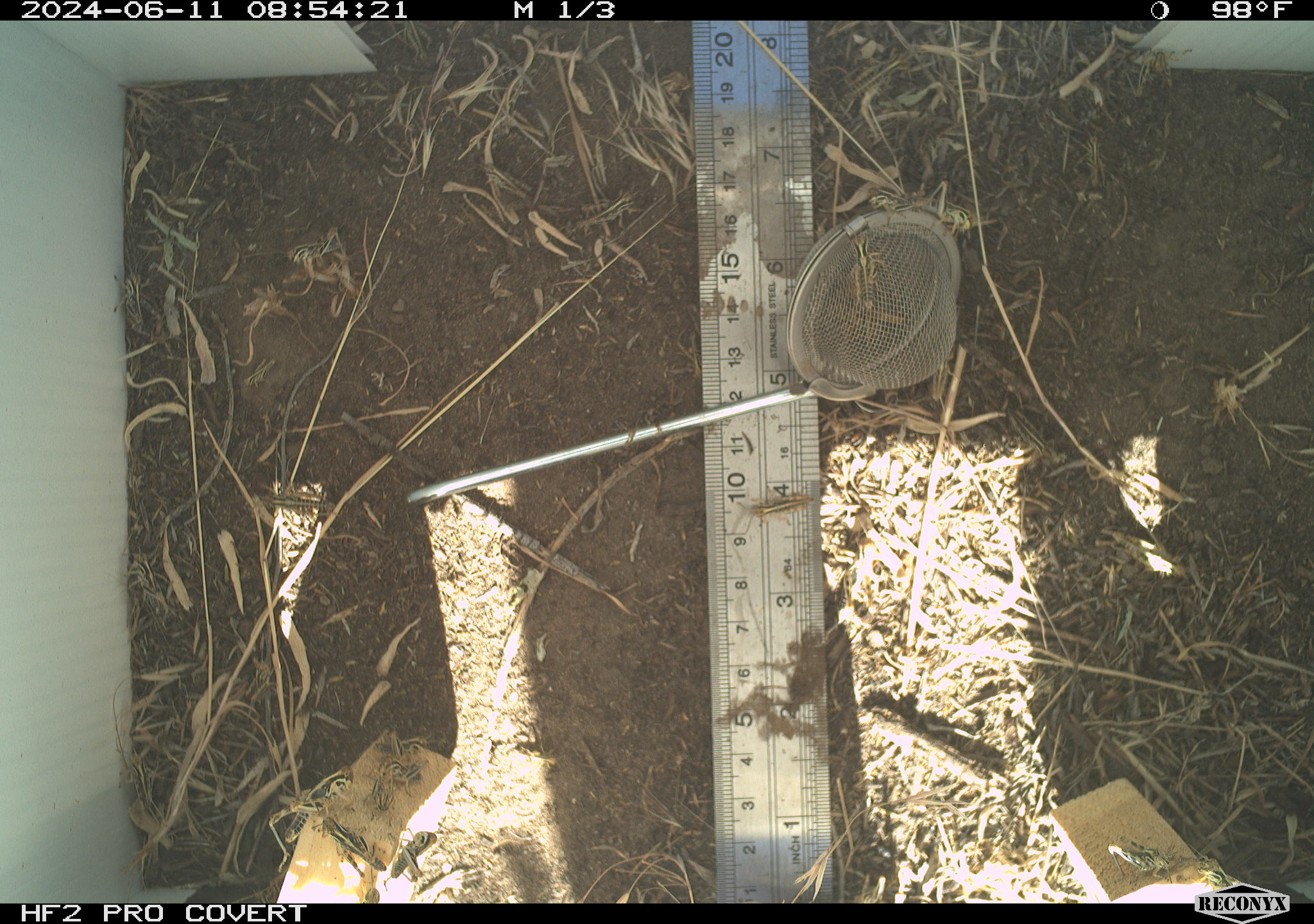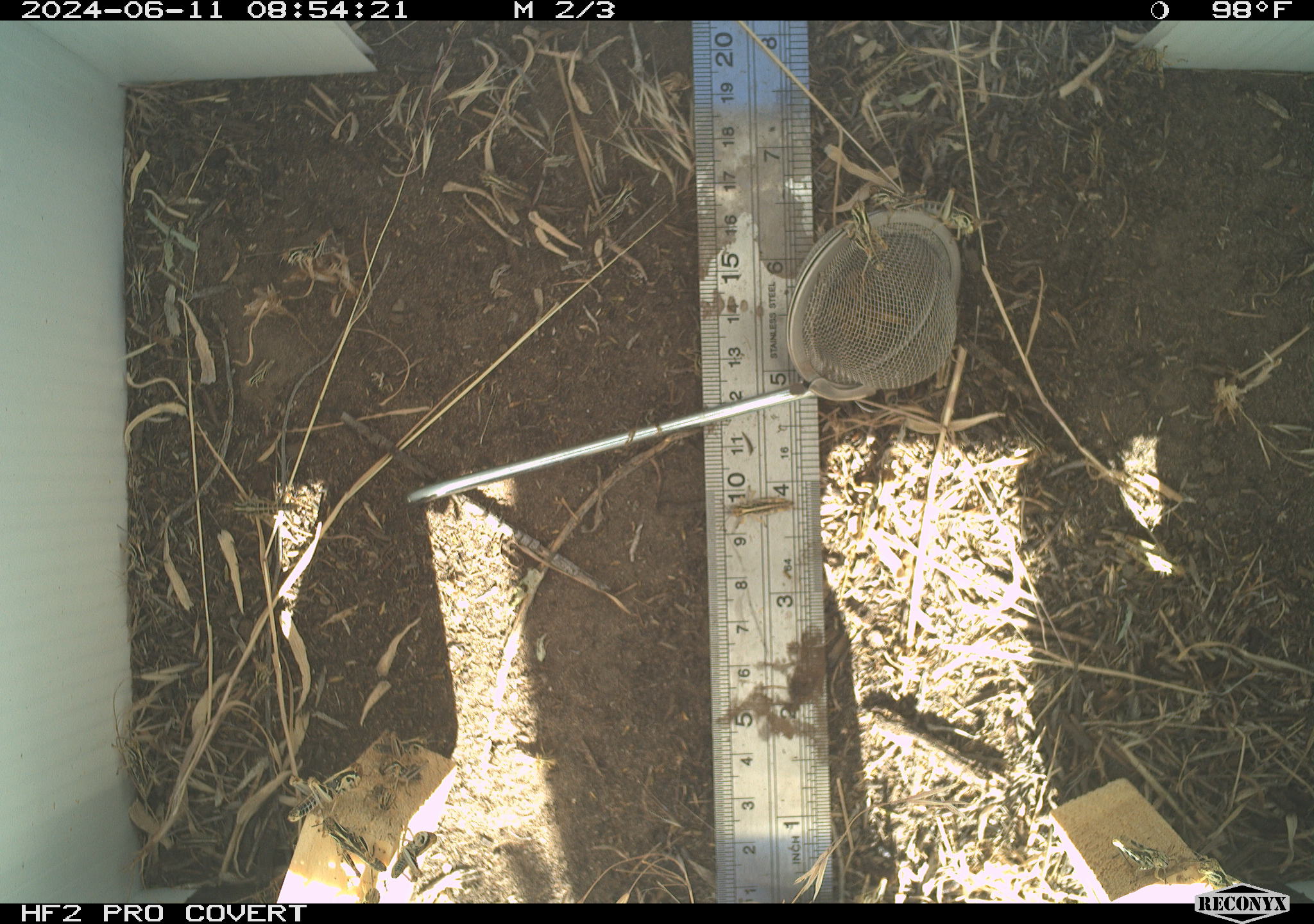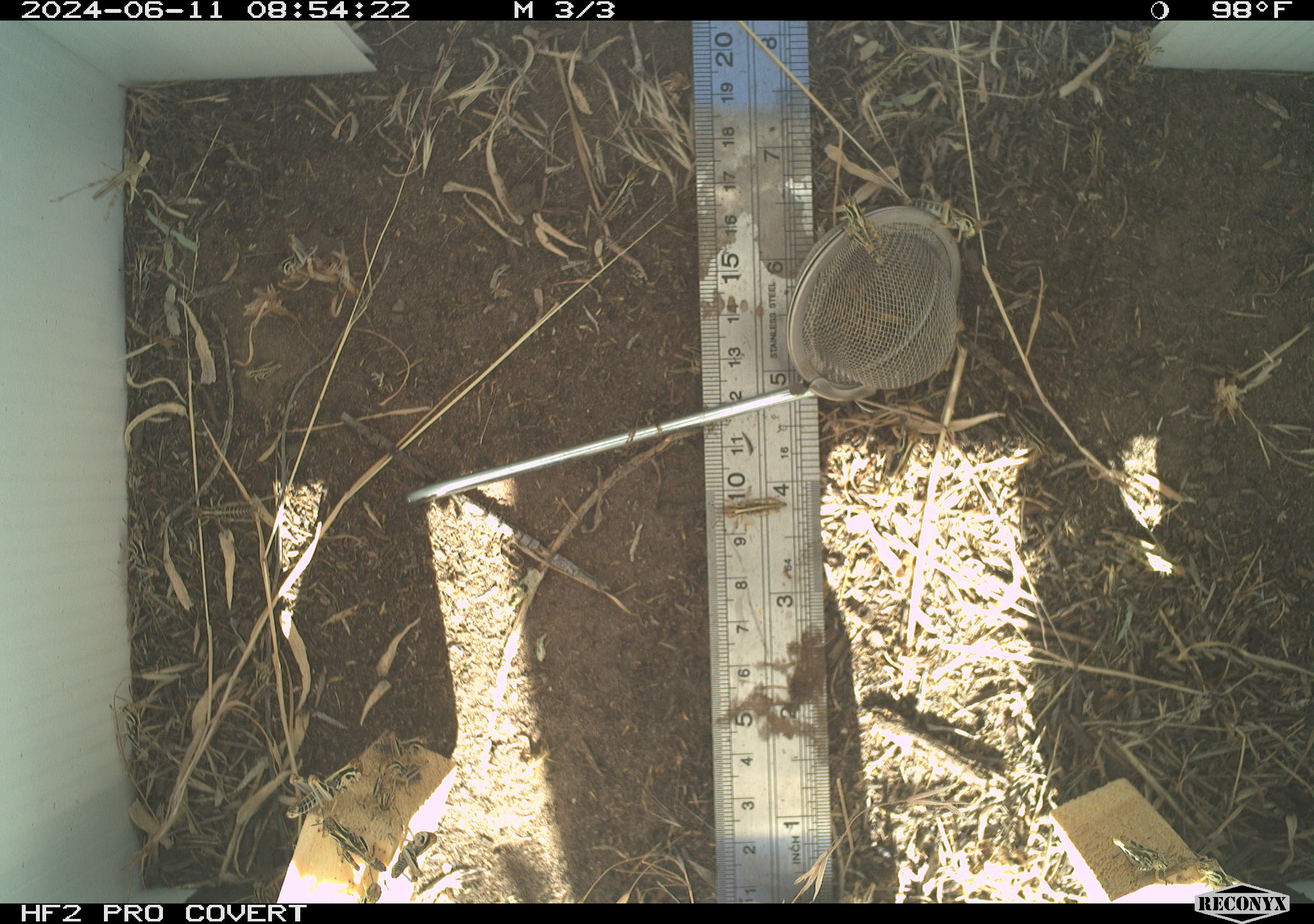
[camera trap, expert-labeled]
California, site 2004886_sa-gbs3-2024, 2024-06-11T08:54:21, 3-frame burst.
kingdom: Animalia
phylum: Arthropoda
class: Insecta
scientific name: Insecta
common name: insect